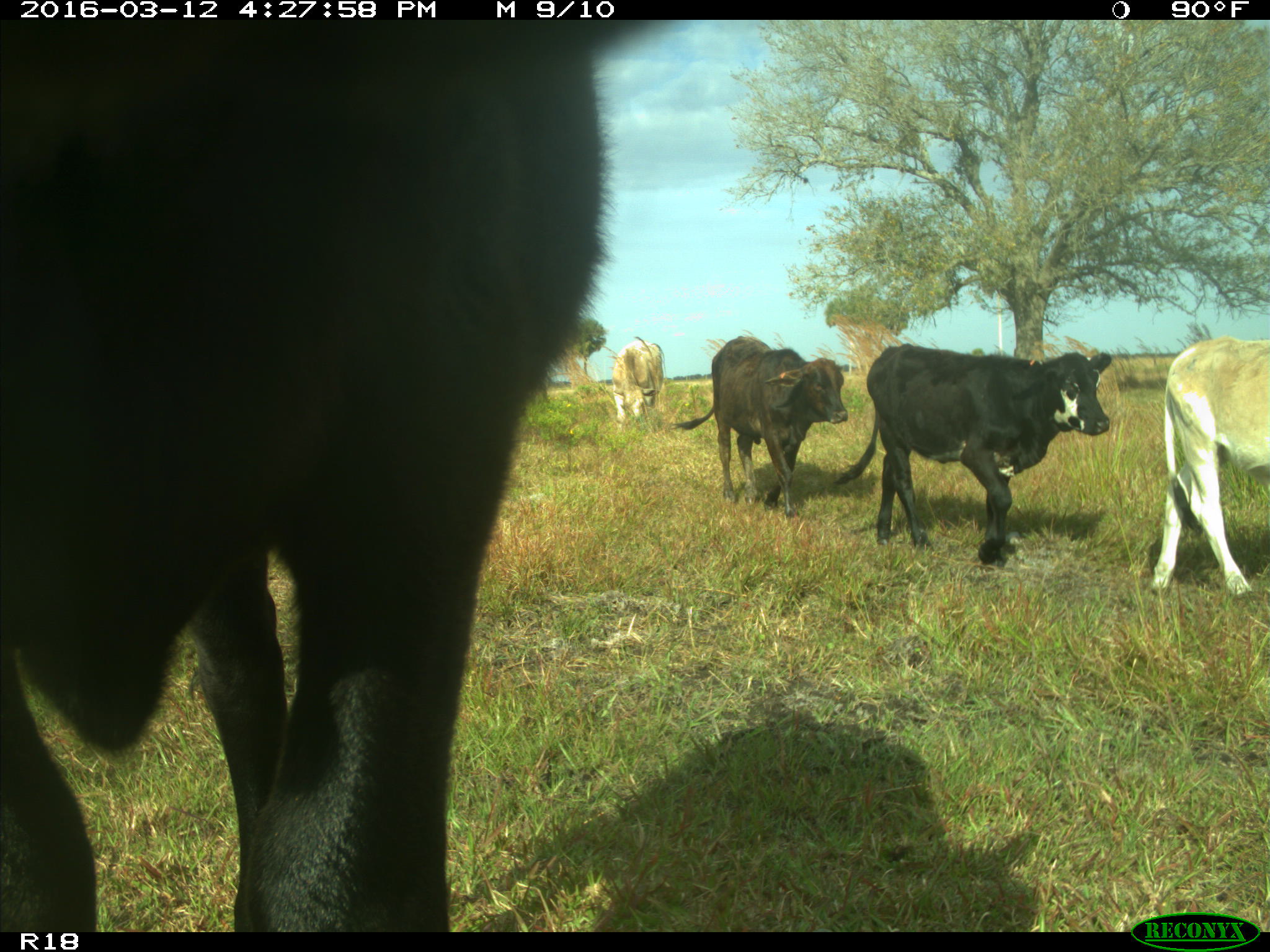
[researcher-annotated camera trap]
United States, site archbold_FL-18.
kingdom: Animalia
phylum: Chordata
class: Mammalia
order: Artiodactyla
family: Bovidae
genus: Bos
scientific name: Bos taurus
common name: domestic cow